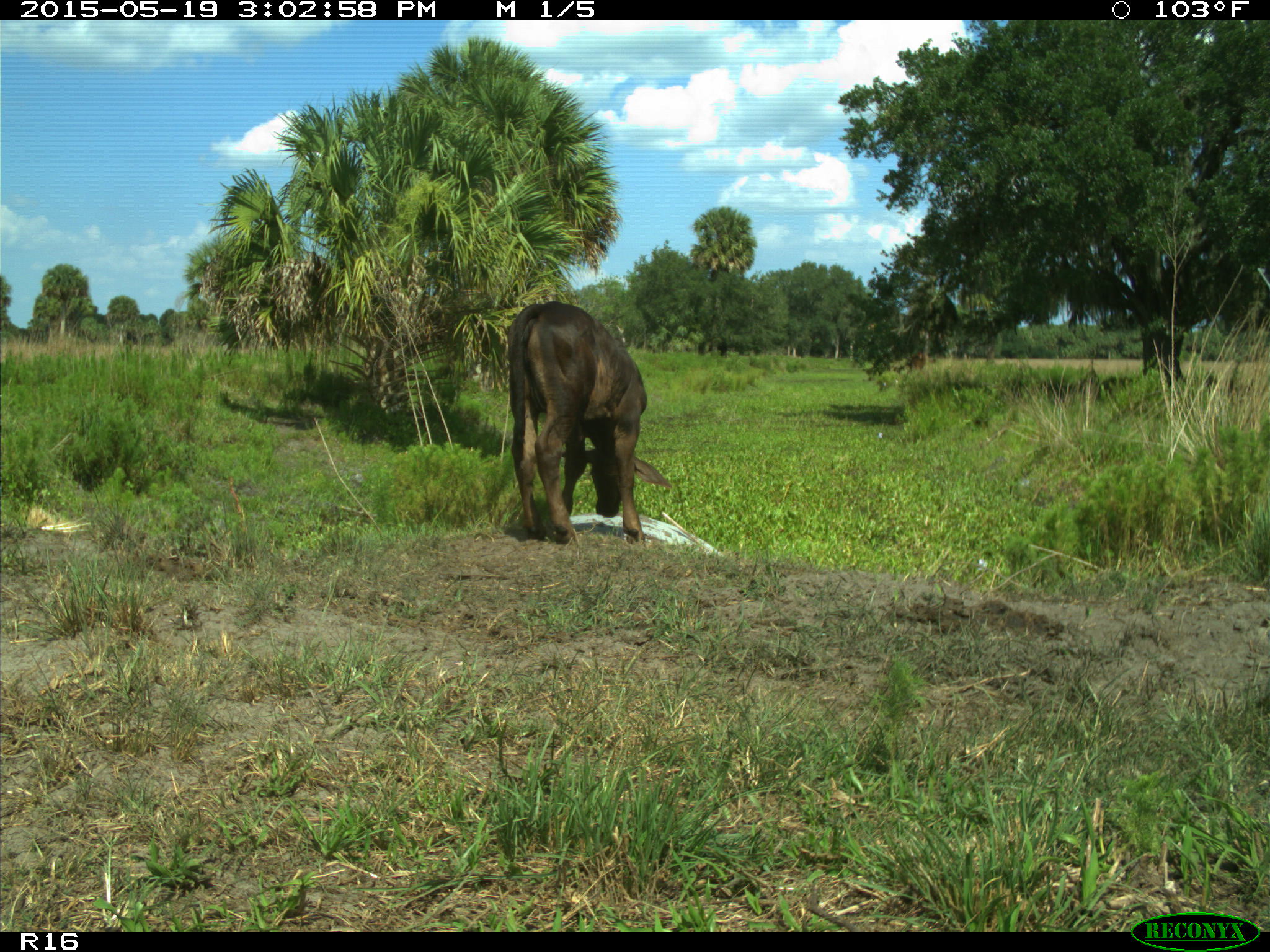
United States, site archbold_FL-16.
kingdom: Animalia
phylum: Chordata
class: Mammalia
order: Artiodactyla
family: Bovidae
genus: Bos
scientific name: Bos taurus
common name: domestic cow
Bos taurus (domestic cow).